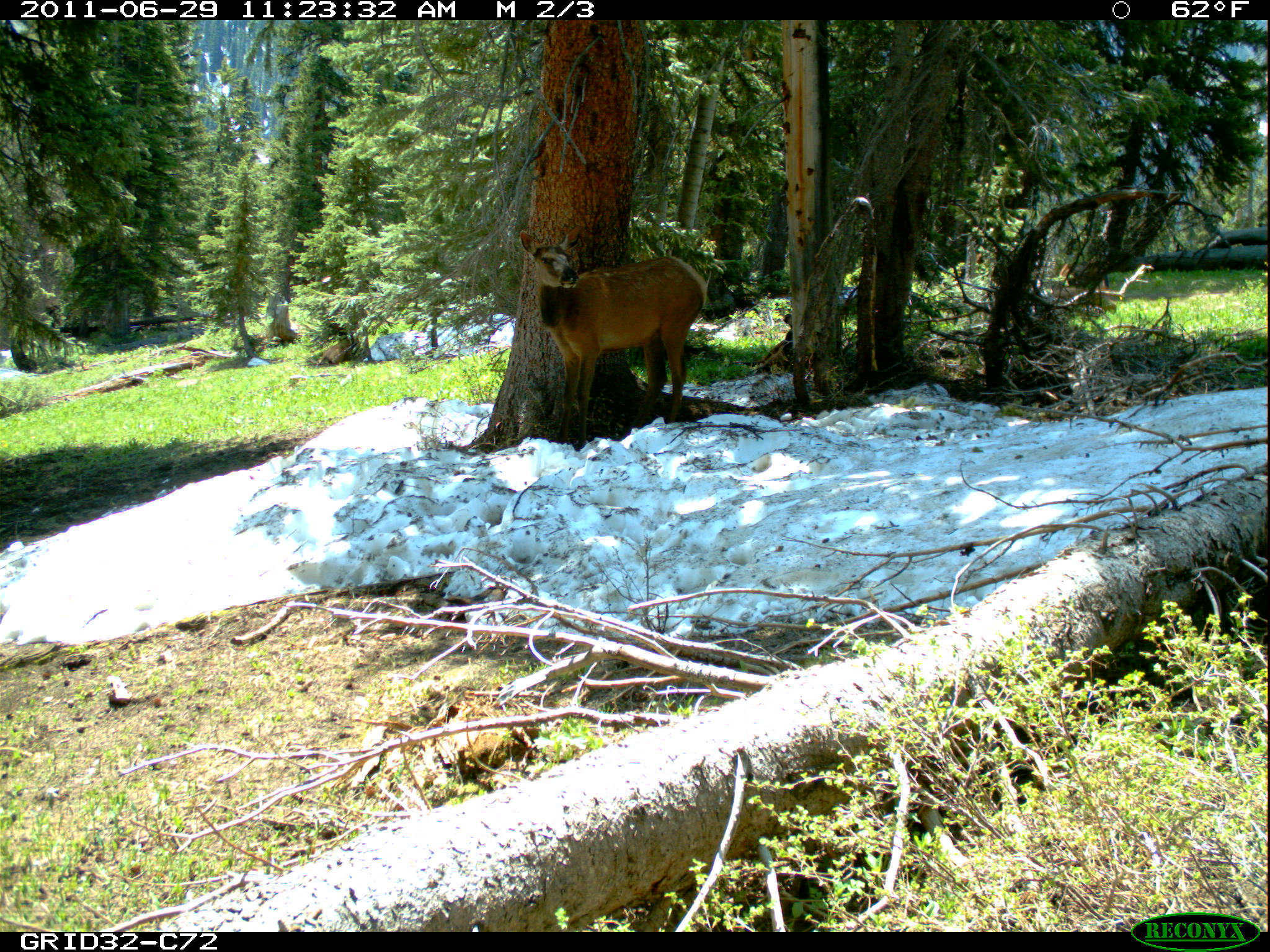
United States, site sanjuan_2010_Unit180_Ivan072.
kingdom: Animalia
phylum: Chordata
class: Mammalia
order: Artiodactyla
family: Cervidae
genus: Cervus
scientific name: Cervus elaphus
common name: red deer